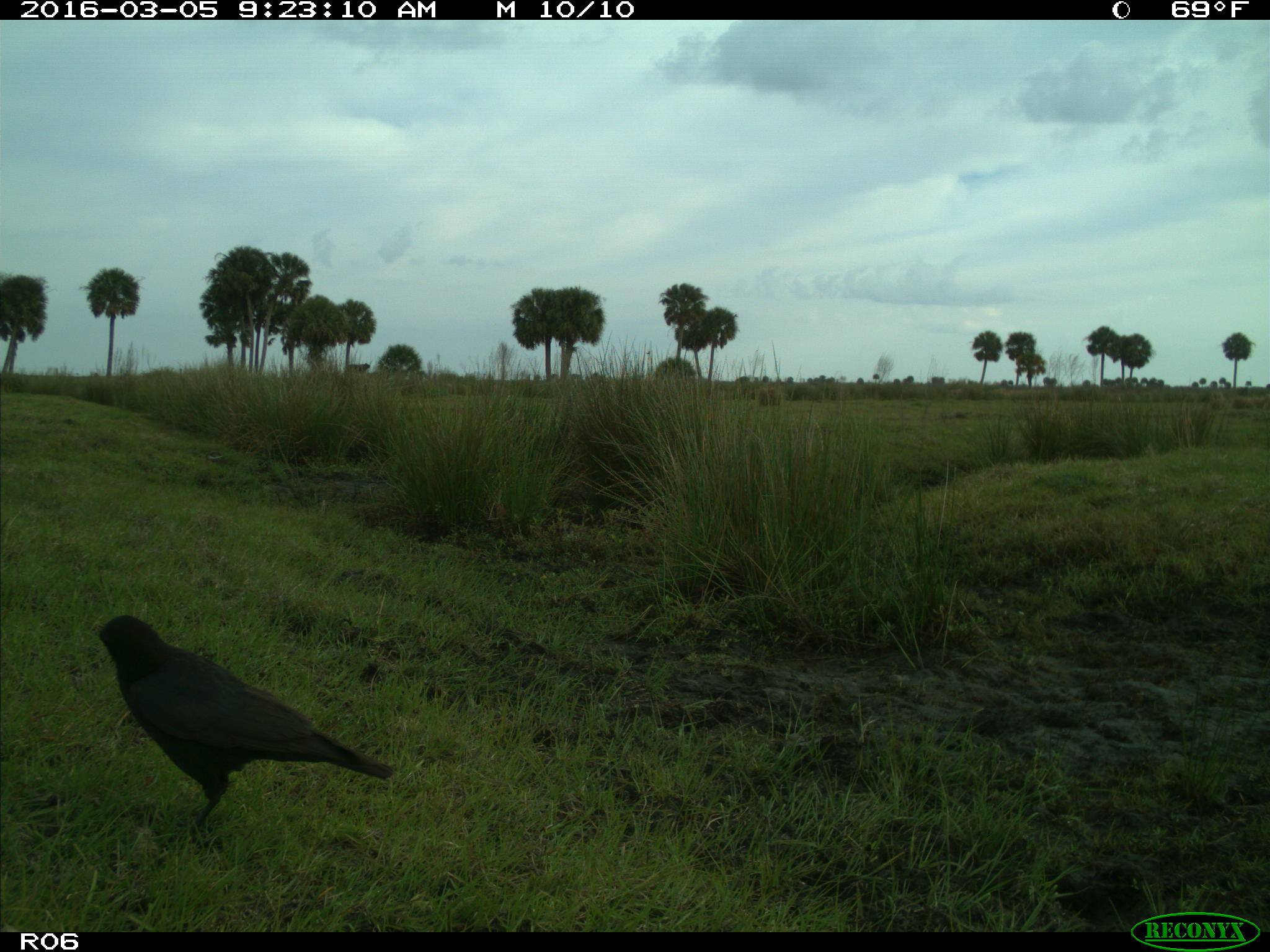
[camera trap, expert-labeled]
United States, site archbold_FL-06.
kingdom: Animalia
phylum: Chordata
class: Aves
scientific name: Aves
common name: birds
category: unidentified bird